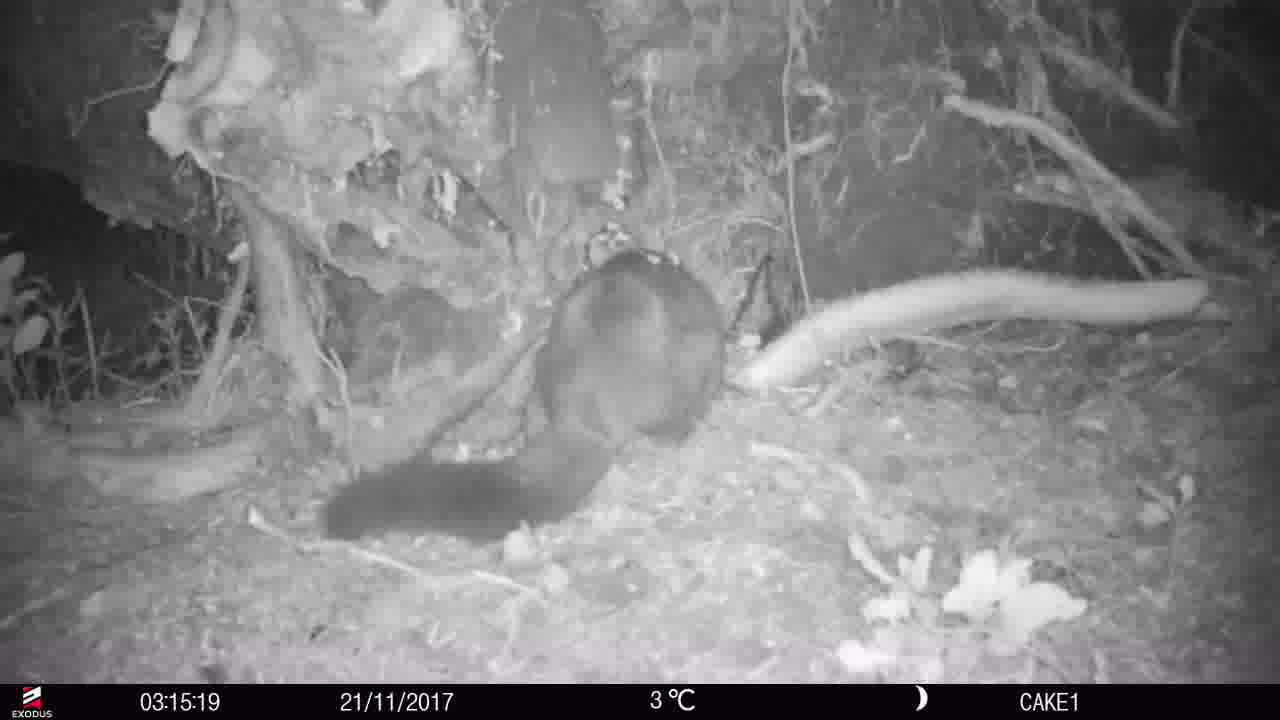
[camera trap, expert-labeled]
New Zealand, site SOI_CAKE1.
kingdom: Animalia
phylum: Chordata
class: Mammalia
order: Diprotodontia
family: Phalangeridae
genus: Trichosurus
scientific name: Trichosurus vulpecula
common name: common brushtail possum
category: possum